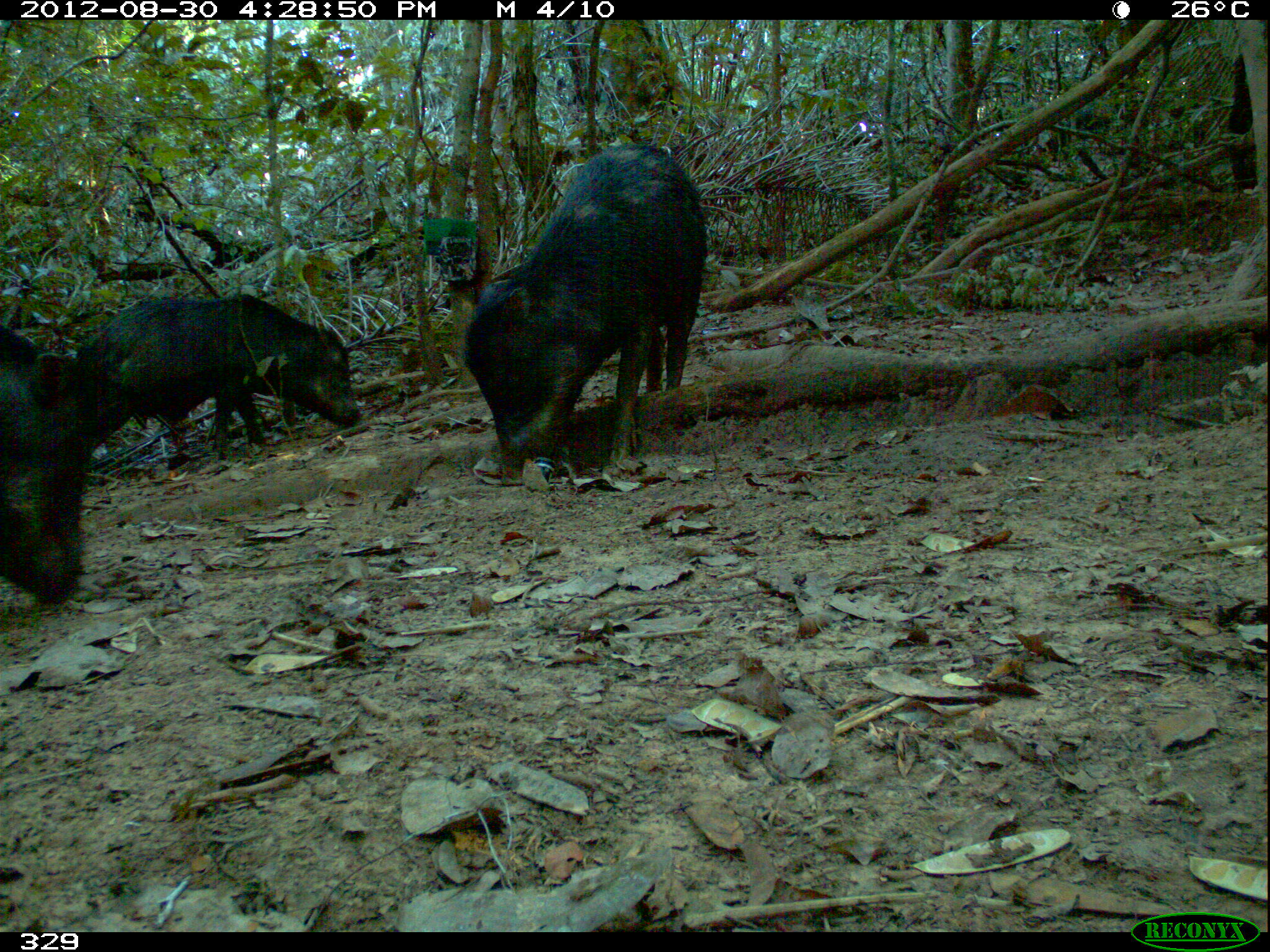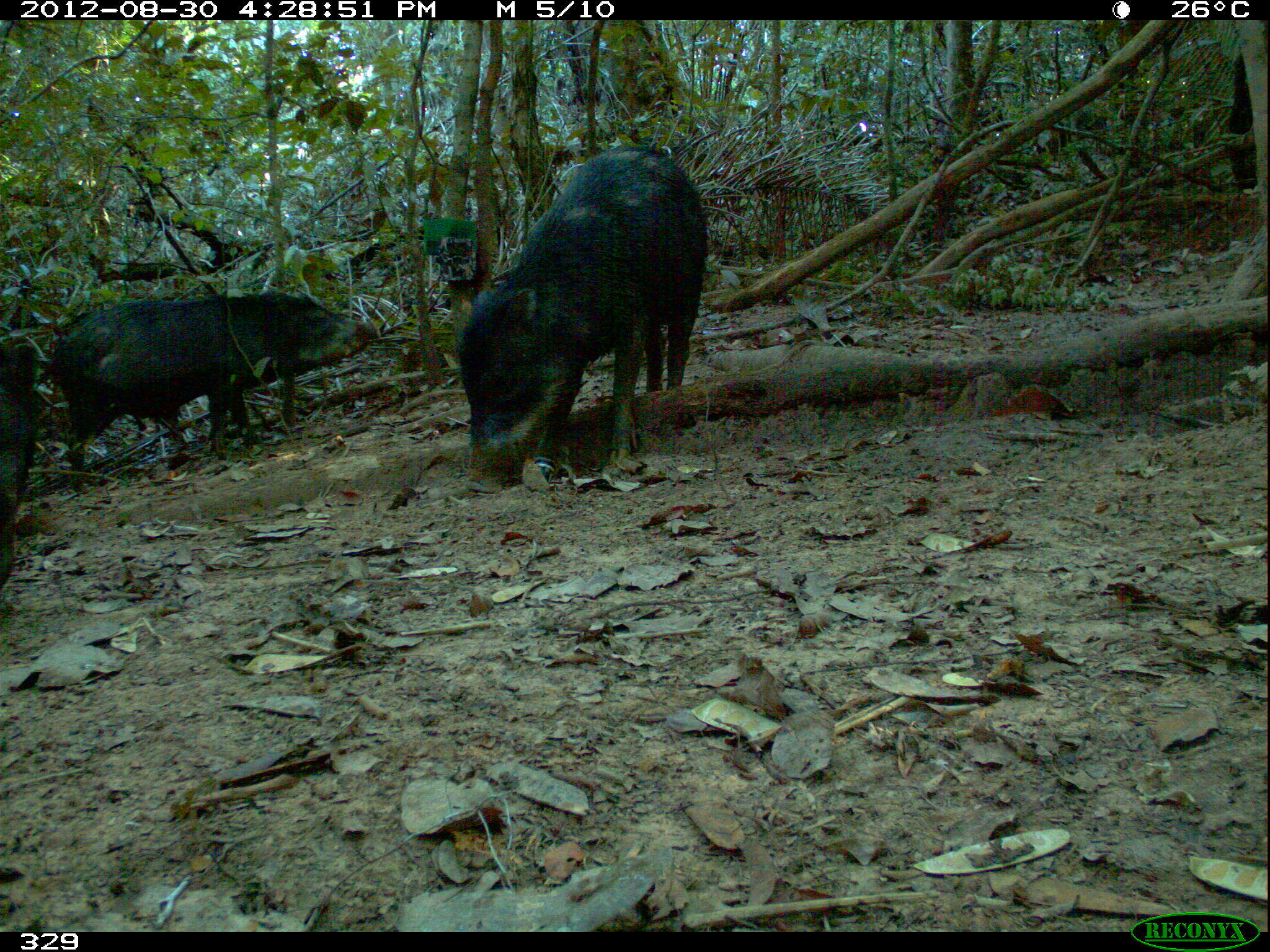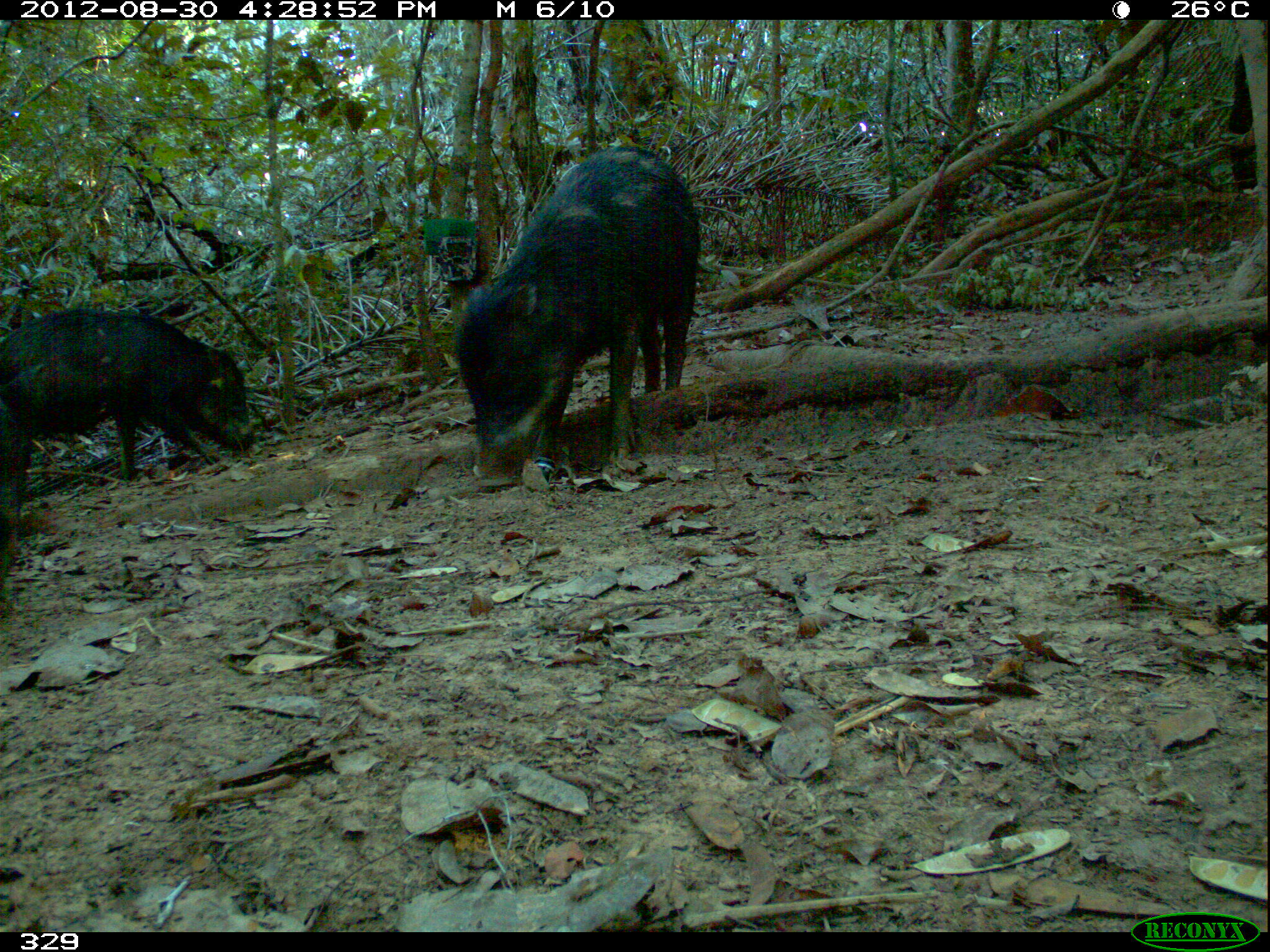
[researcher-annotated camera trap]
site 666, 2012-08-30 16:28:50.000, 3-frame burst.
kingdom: Animalia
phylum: Chordata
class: Mammalia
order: Artiodactyla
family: Tayassuidae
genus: Tayassu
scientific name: Tayassu pecari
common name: white-lipped peccary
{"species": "Tayassu pecari (white-lipped peccary)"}